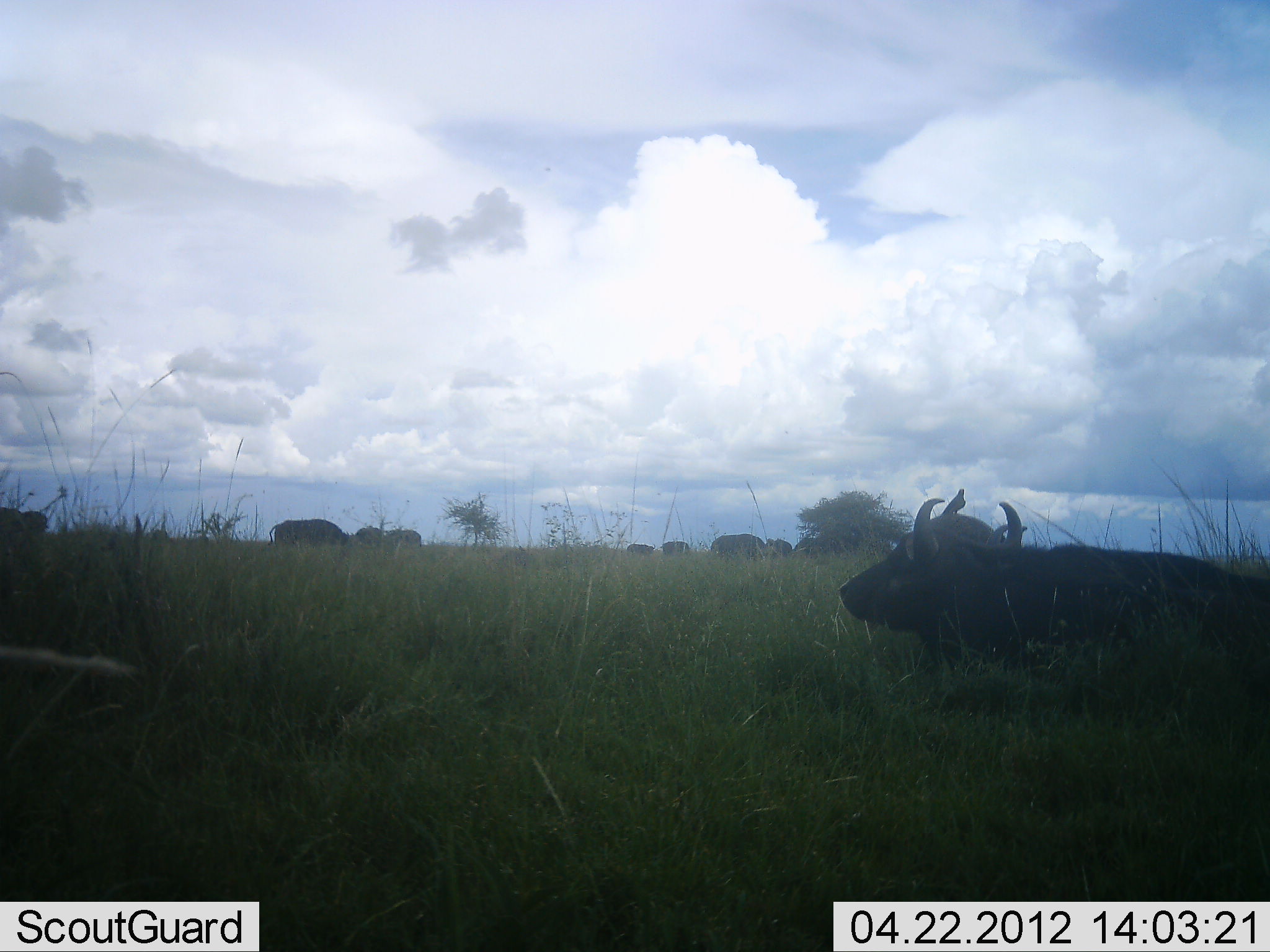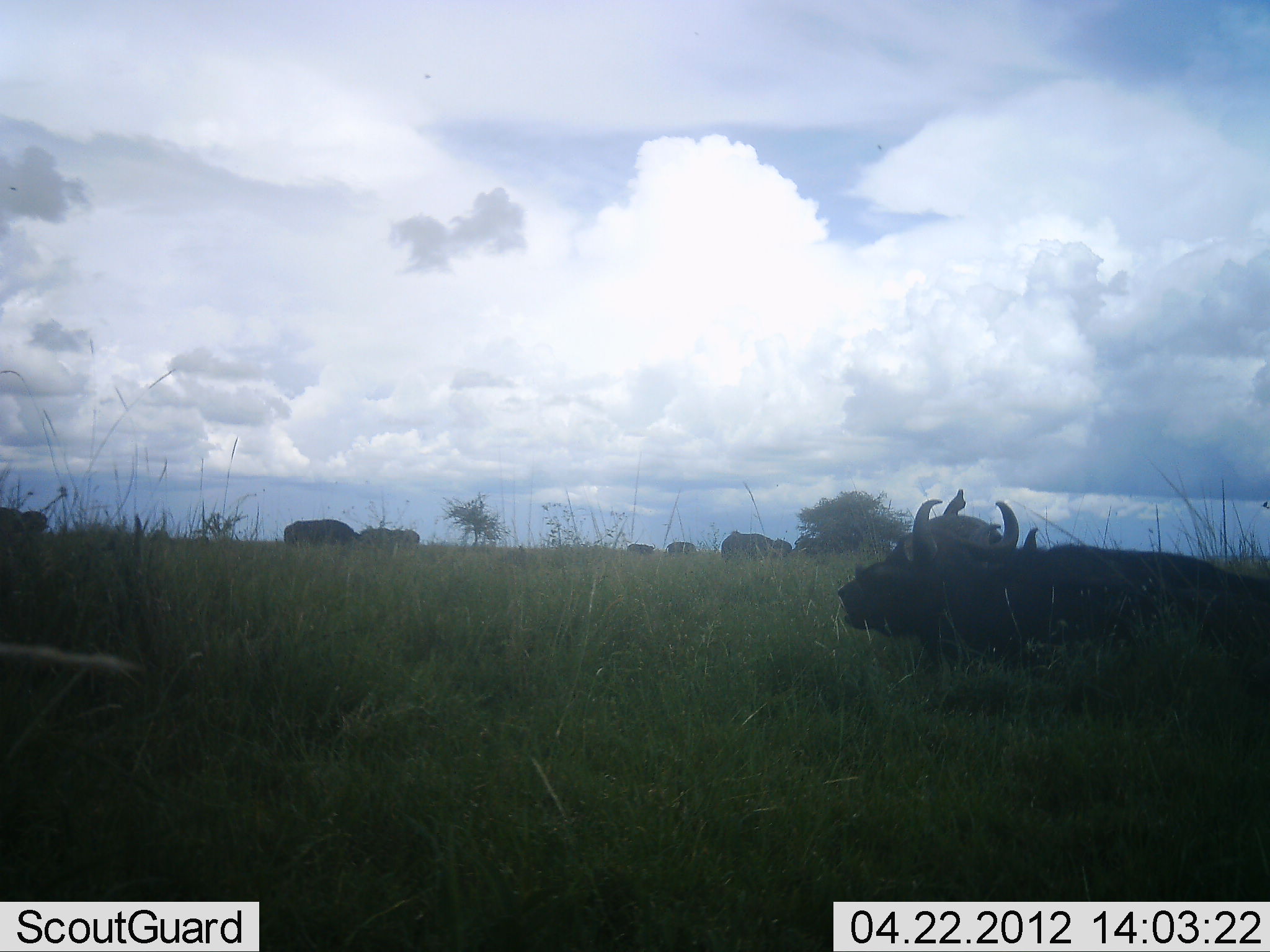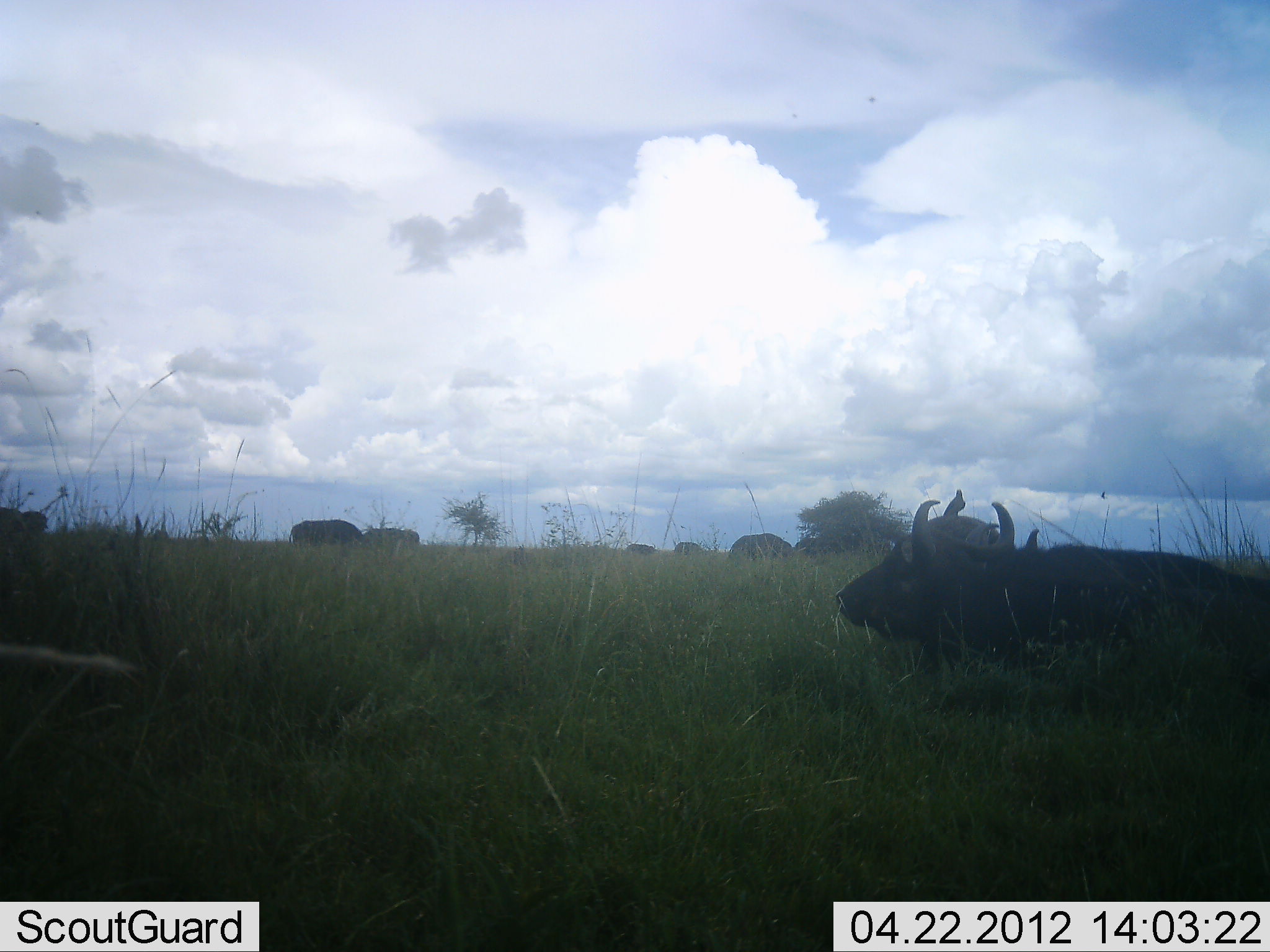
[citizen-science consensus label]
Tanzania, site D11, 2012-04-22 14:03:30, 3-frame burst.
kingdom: Animalia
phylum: Chordata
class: Mammalia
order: Artiodactyla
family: Bovidae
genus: Syncerus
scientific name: Syncerus caffer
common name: cape buffalo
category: buffalo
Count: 8.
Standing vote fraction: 45%.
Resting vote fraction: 91%.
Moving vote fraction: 36%.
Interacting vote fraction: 0%.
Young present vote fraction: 0%.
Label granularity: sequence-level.